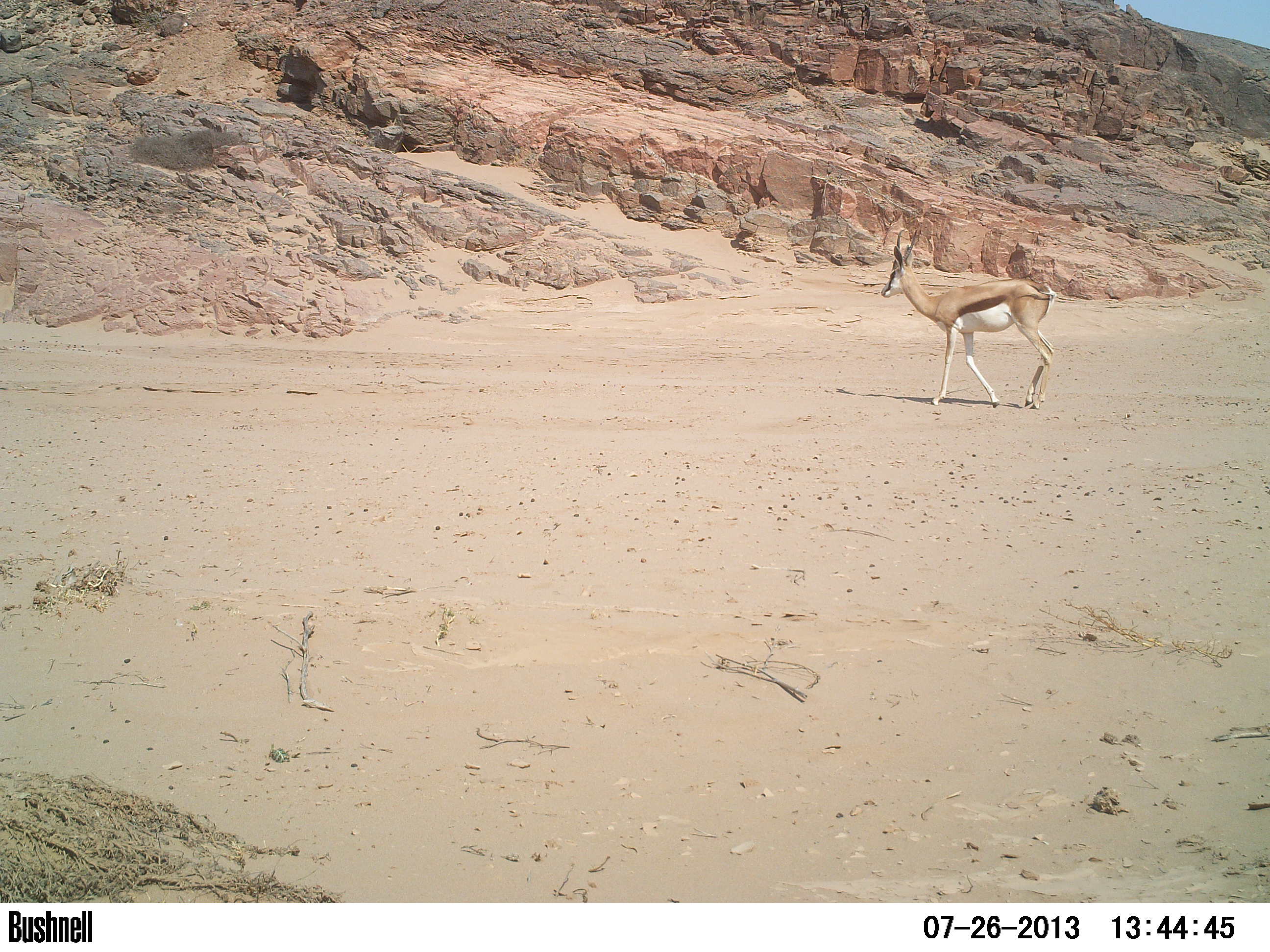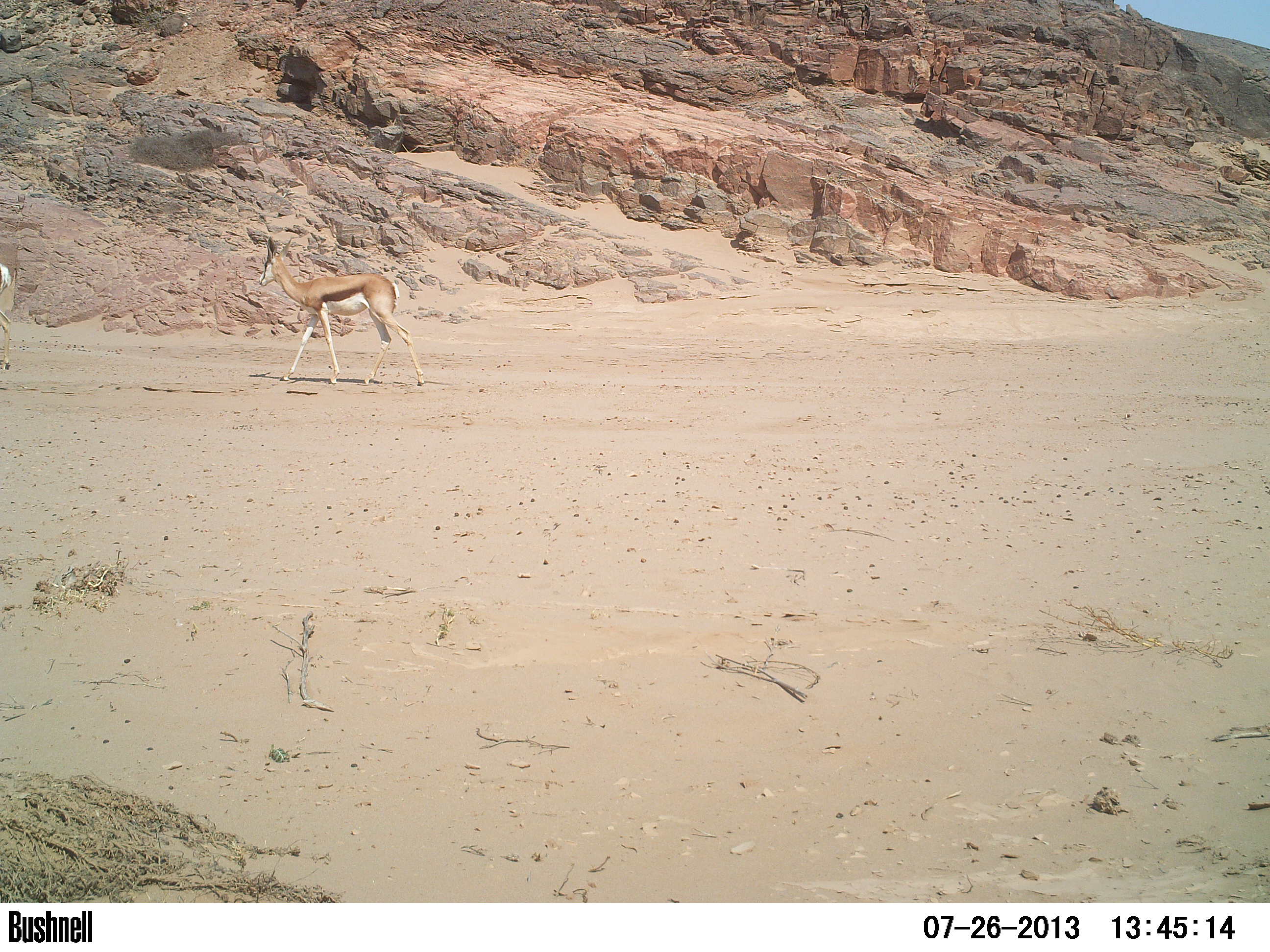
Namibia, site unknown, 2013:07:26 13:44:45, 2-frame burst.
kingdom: Animalia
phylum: Chordata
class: Mammalia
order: Artiodactyla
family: Bovidae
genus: Antidorcas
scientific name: Antidorcas marsupialis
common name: springbok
Antidorcas marsupialis (springbok).